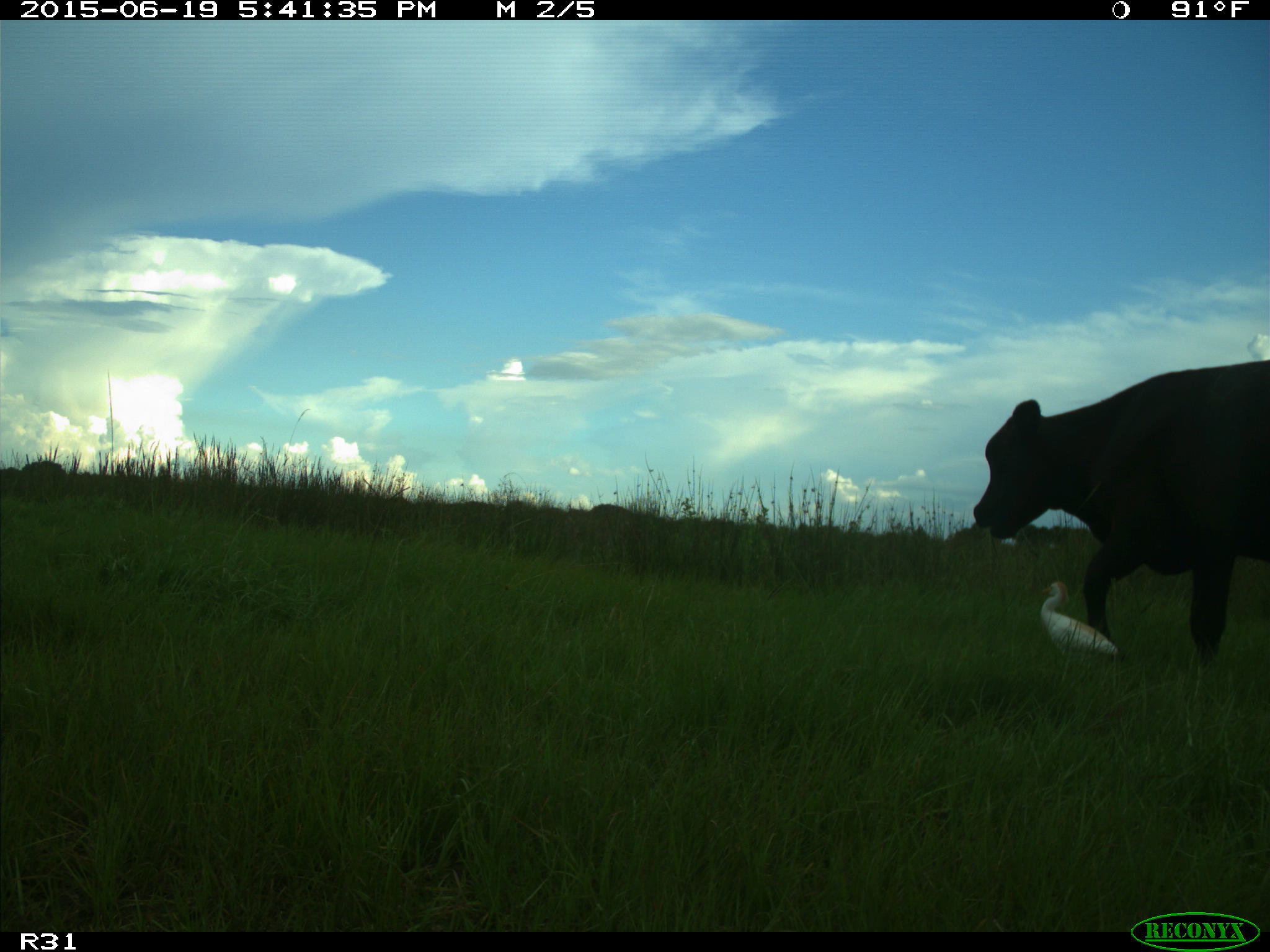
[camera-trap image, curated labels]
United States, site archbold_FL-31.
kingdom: Animalia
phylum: Chordata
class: Mammalia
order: Artiodactyla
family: Bovidae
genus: Bos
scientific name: Bos taurus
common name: domestic cow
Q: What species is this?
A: Bos taurus (domestic cow).